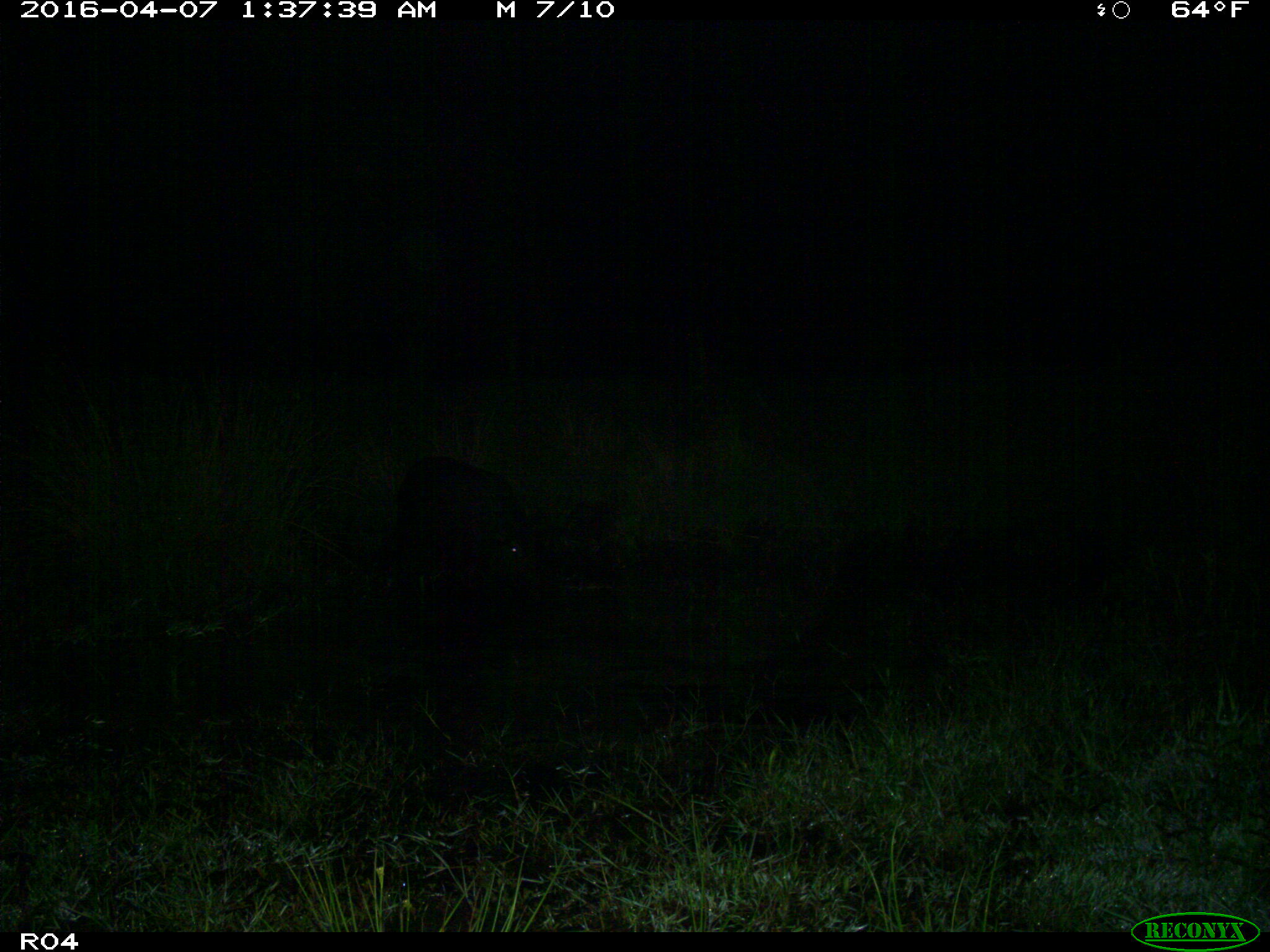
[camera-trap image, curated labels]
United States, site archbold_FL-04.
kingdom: Animalia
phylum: Chordata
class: Mammalia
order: Artiodactyla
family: Suidae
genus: Sus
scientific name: Sus scrofa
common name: wild boar